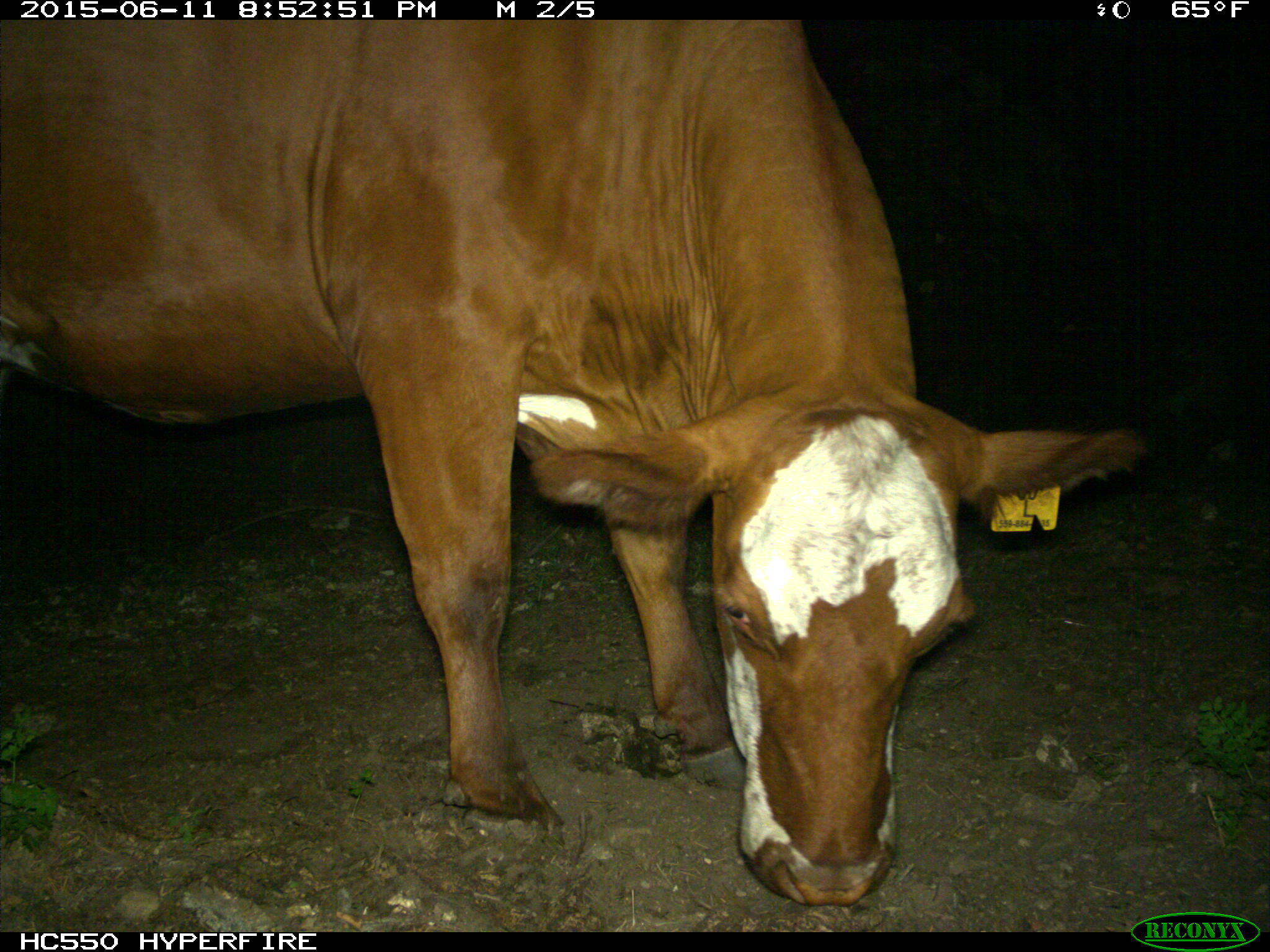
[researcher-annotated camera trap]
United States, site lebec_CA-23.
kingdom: Animalia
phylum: Chordata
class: Mammalia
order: Artiodactyla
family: Bovidae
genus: Bos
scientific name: Bos taurus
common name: domestic cow